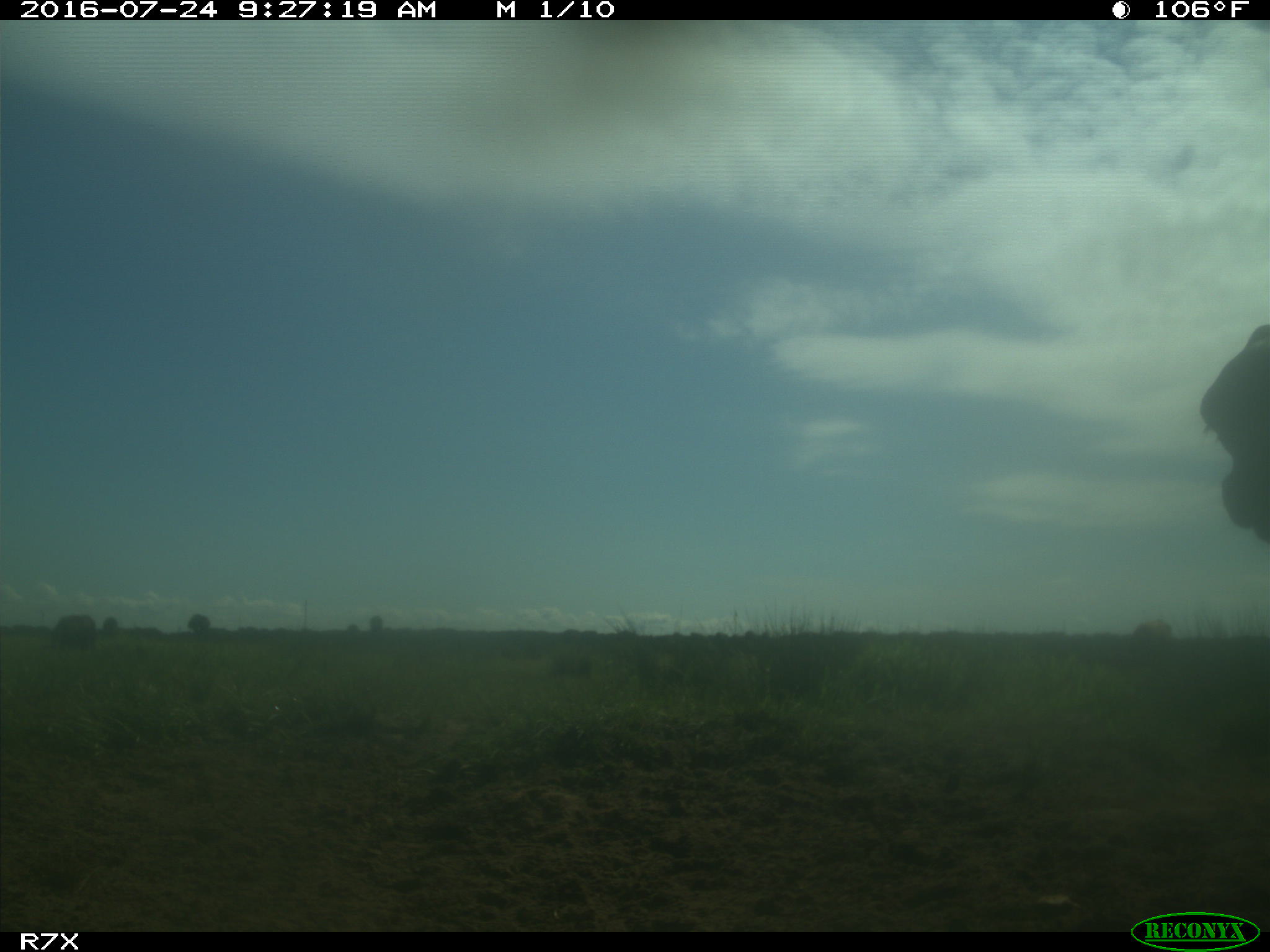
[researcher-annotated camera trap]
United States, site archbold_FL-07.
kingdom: Animalia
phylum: Chordata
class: Mammalia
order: Artiodactyla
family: Bovidae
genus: Bos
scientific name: Bos taurus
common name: domestic cow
Bos taurus (domestic cow).